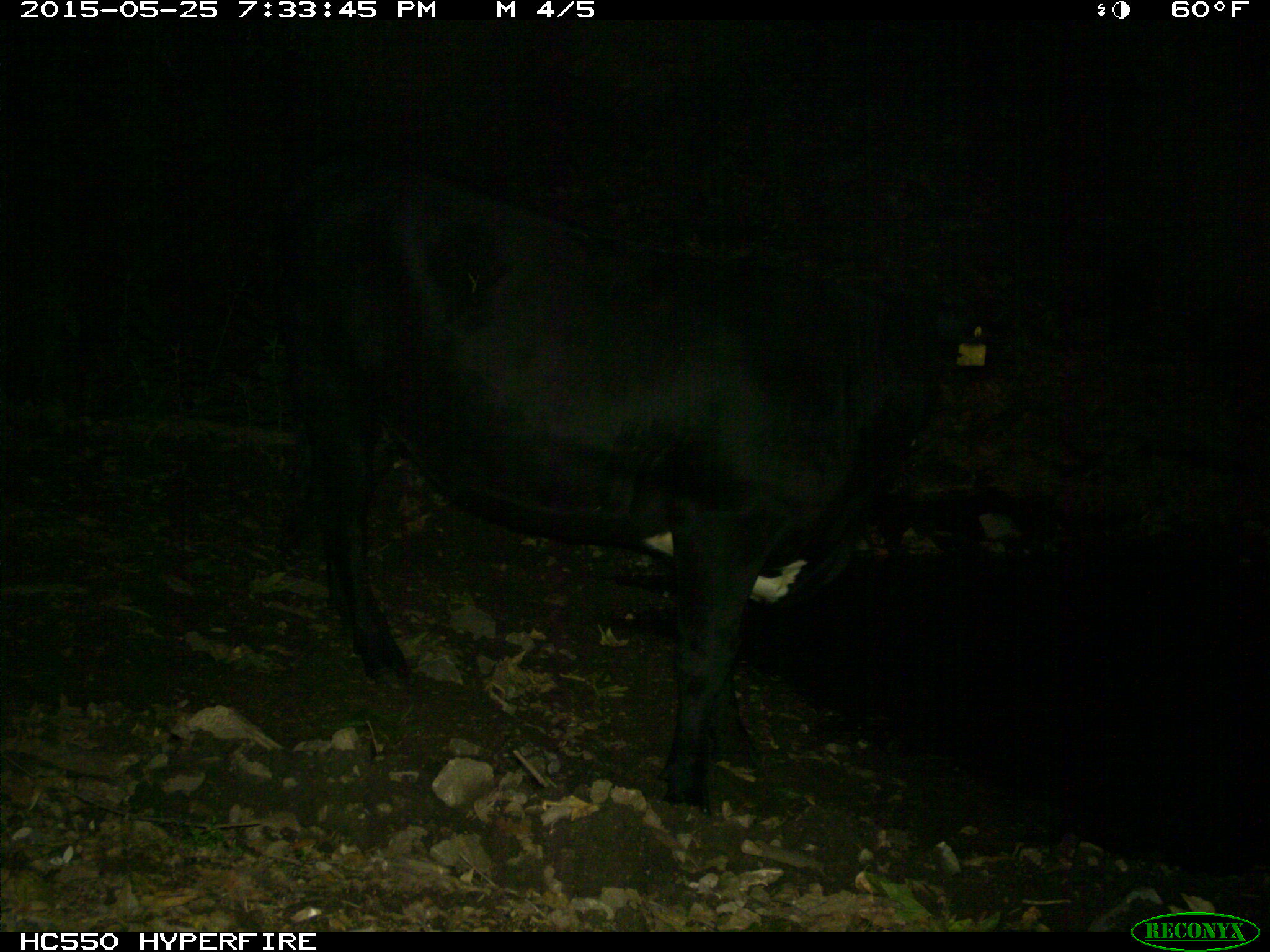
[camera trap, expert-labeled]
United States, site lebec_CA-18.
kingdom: Animalia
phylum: Chordata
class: Mammalia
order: Artiodactyla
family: Bovidae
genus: Bos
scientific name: Bos taurus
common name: domestic cow